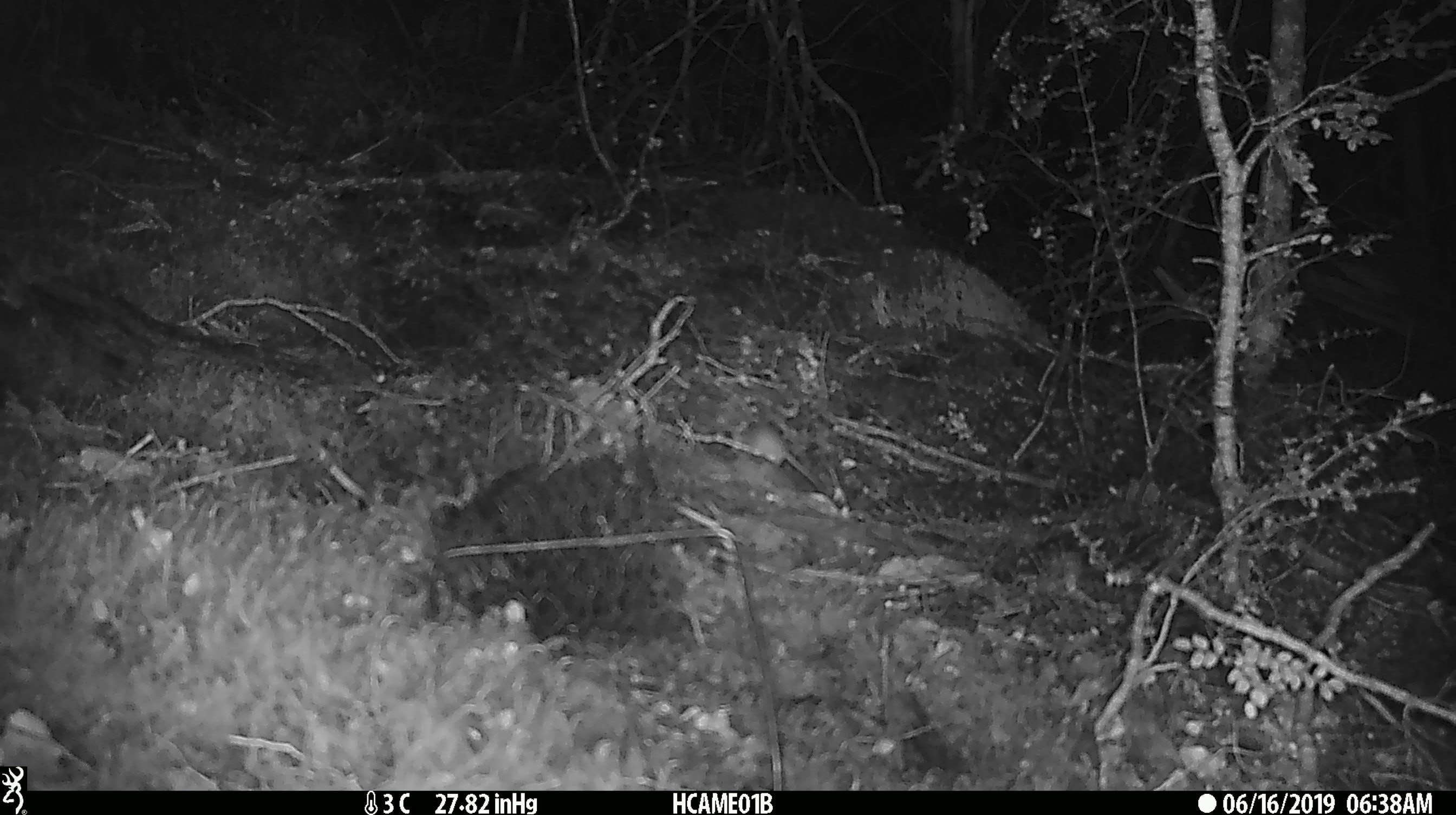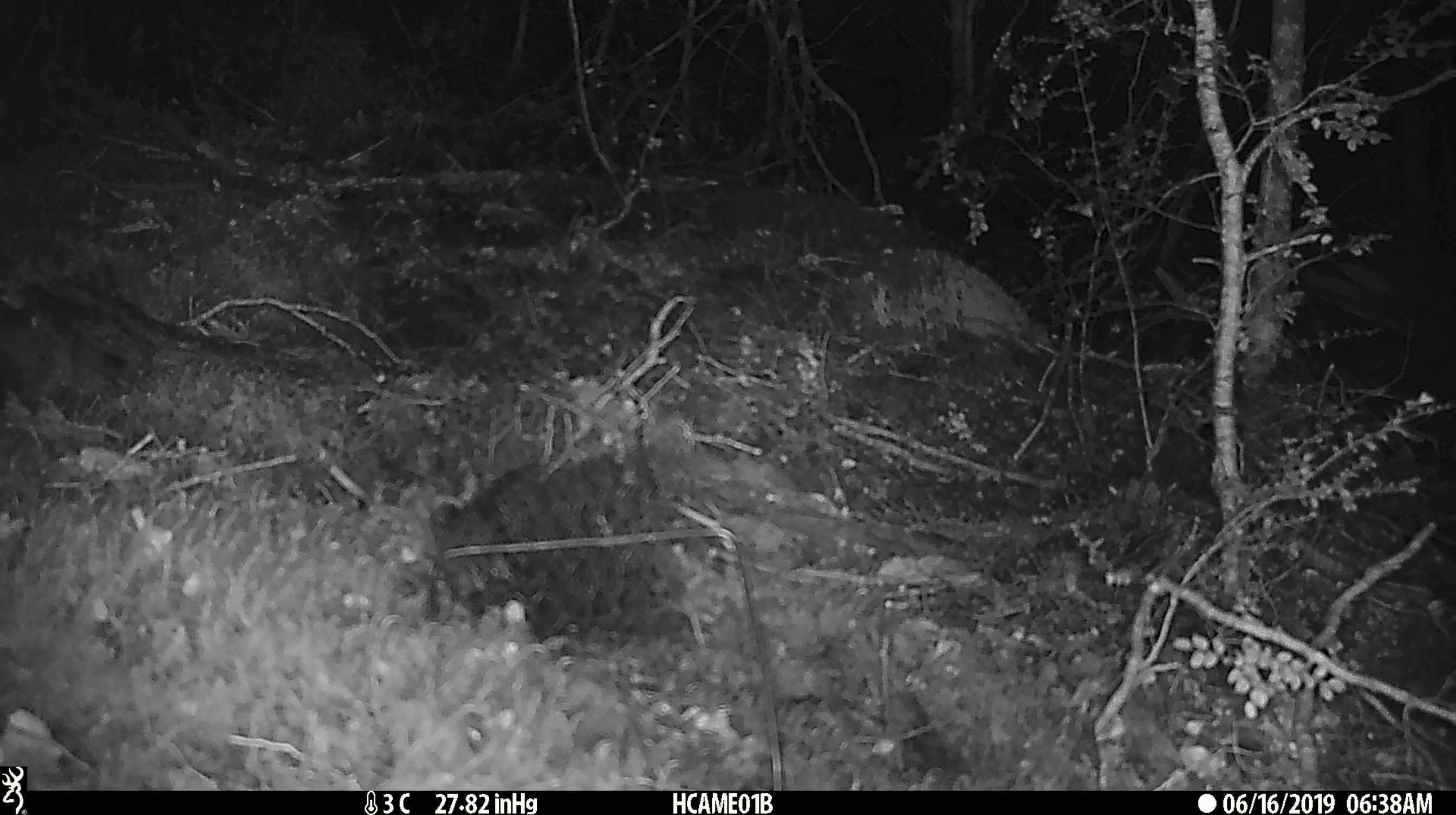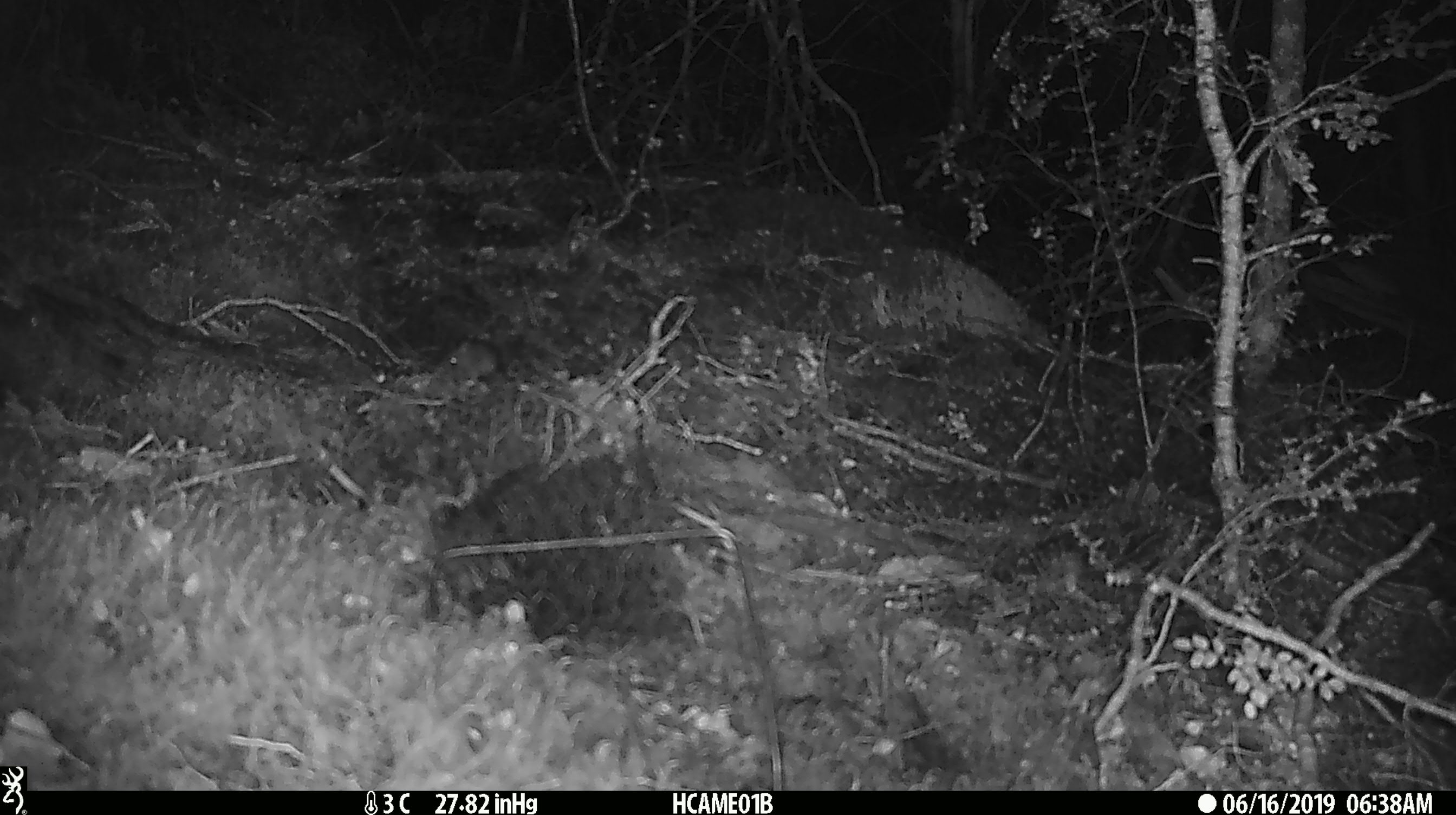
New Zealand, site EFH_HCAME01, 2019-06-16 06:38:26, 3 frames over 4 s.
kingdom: Animalia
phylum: Chordata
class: Mammalia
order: Rodentia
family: Muridae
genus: Mus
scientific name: Mus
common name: mouse